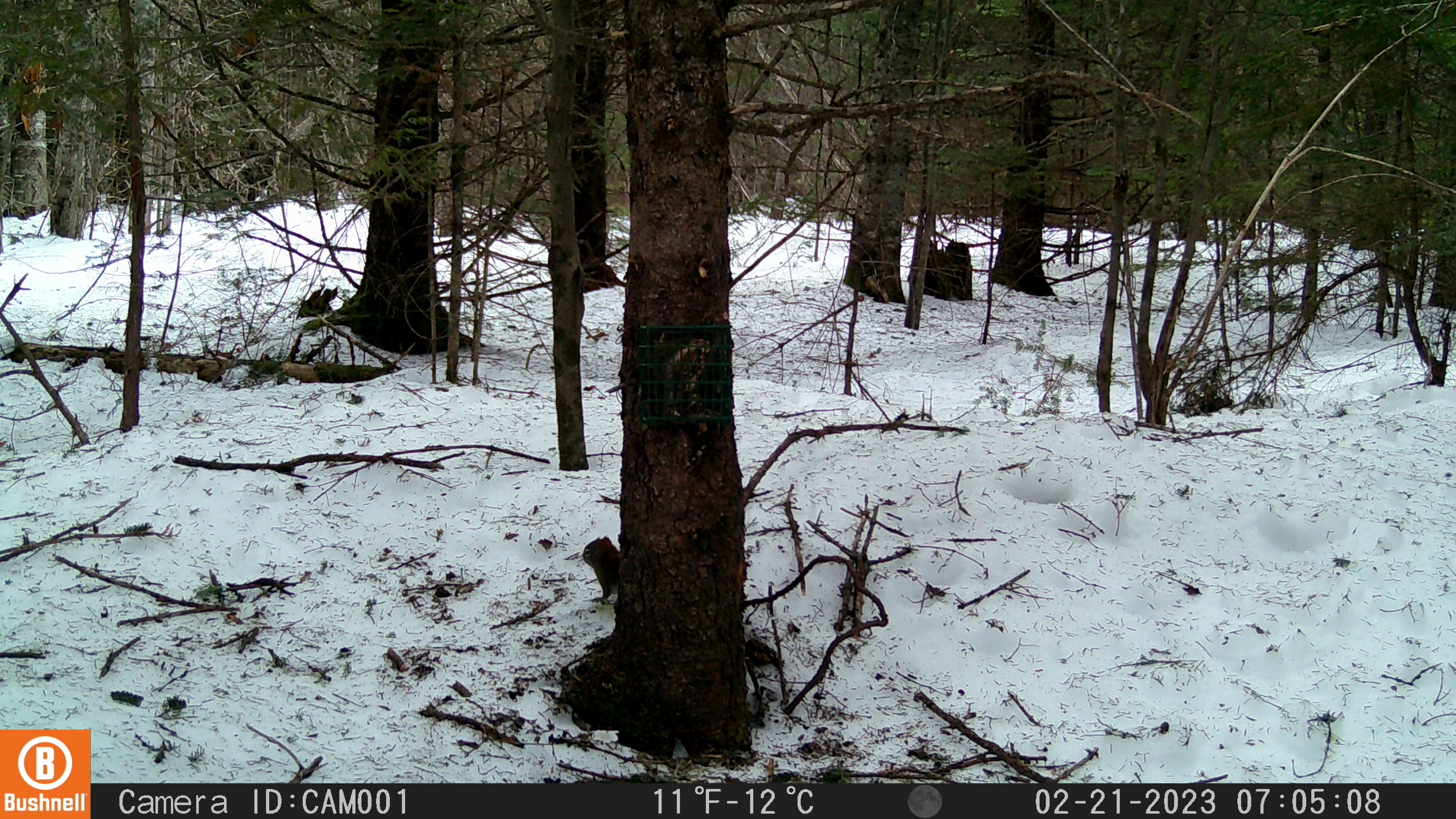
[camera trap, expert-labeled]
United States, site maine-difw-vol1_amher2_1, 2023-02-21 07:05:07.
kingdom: Animalia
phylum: Chordata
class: Mammalia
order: Rodentia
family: Sciuridae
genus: Tamiasciurus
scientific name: Tamiasciurus hudsonicus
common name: red squirrel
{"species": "red squirrel (Tamiasciurus hudsonicus)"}